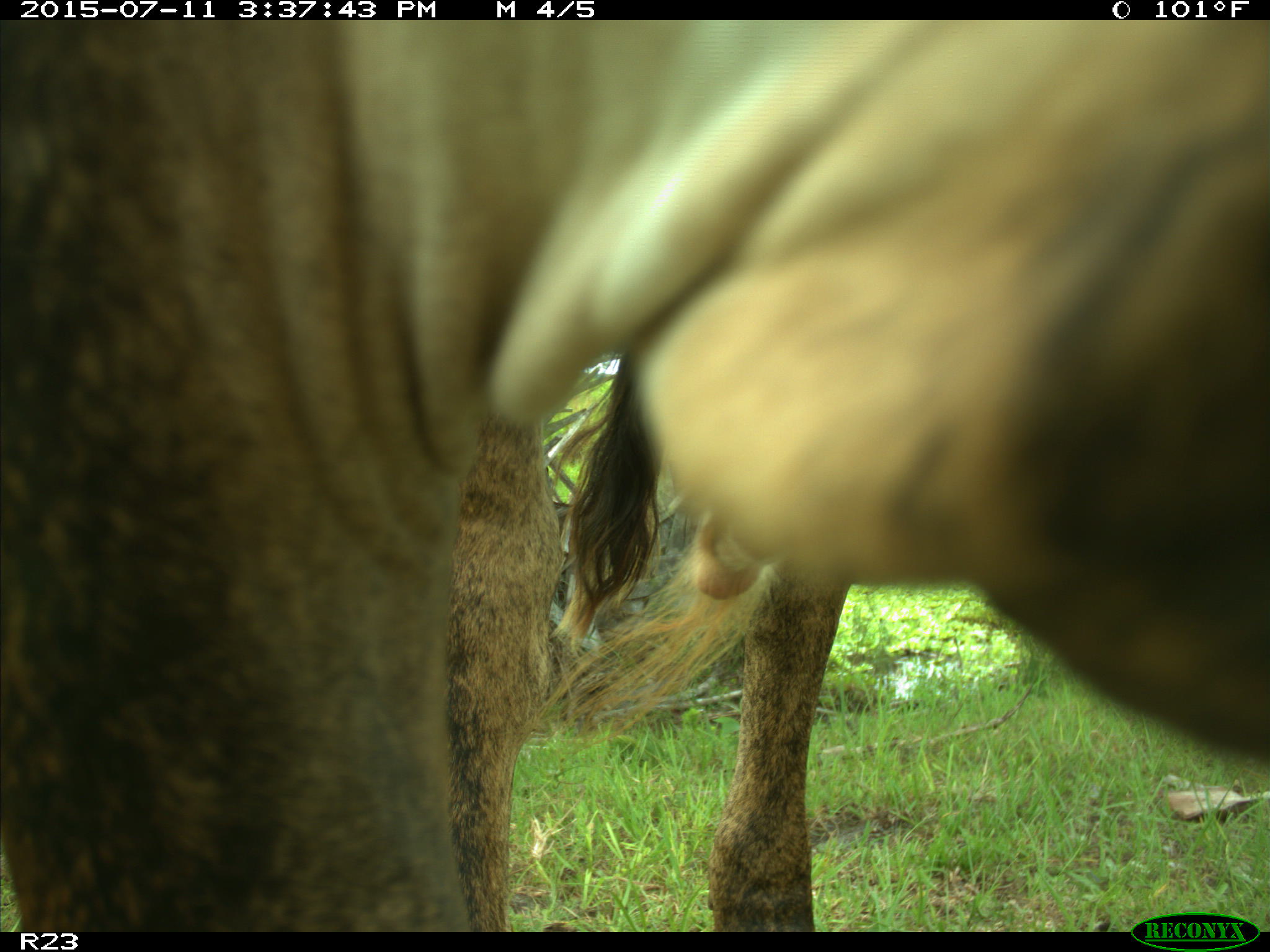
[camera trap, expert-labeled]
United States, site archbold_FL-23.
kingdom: Animalia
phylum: Chordata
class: Mammalia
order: Artiodactyla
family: Bovidae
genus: Bos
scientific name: Bos taurus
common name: domestic cow